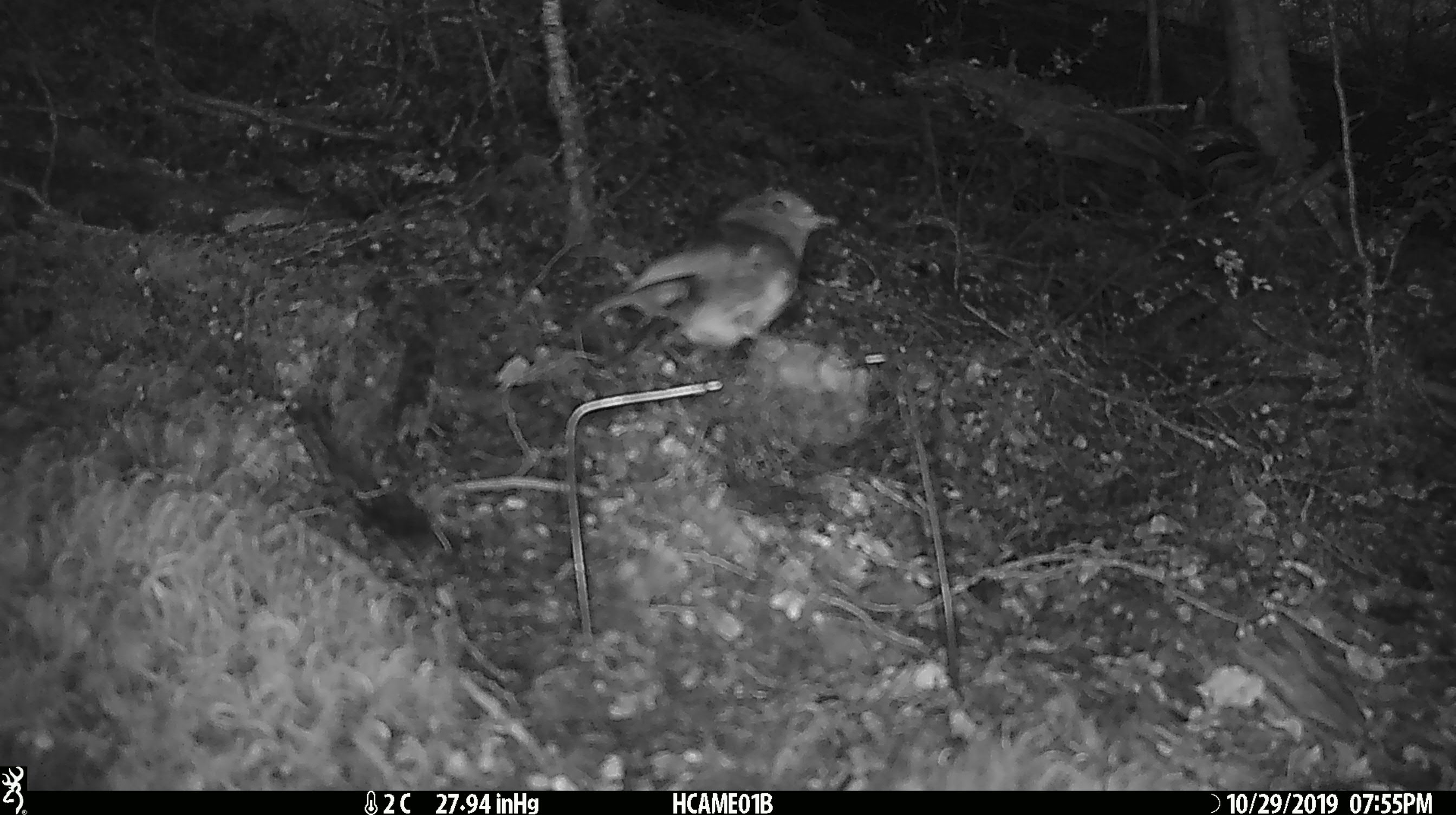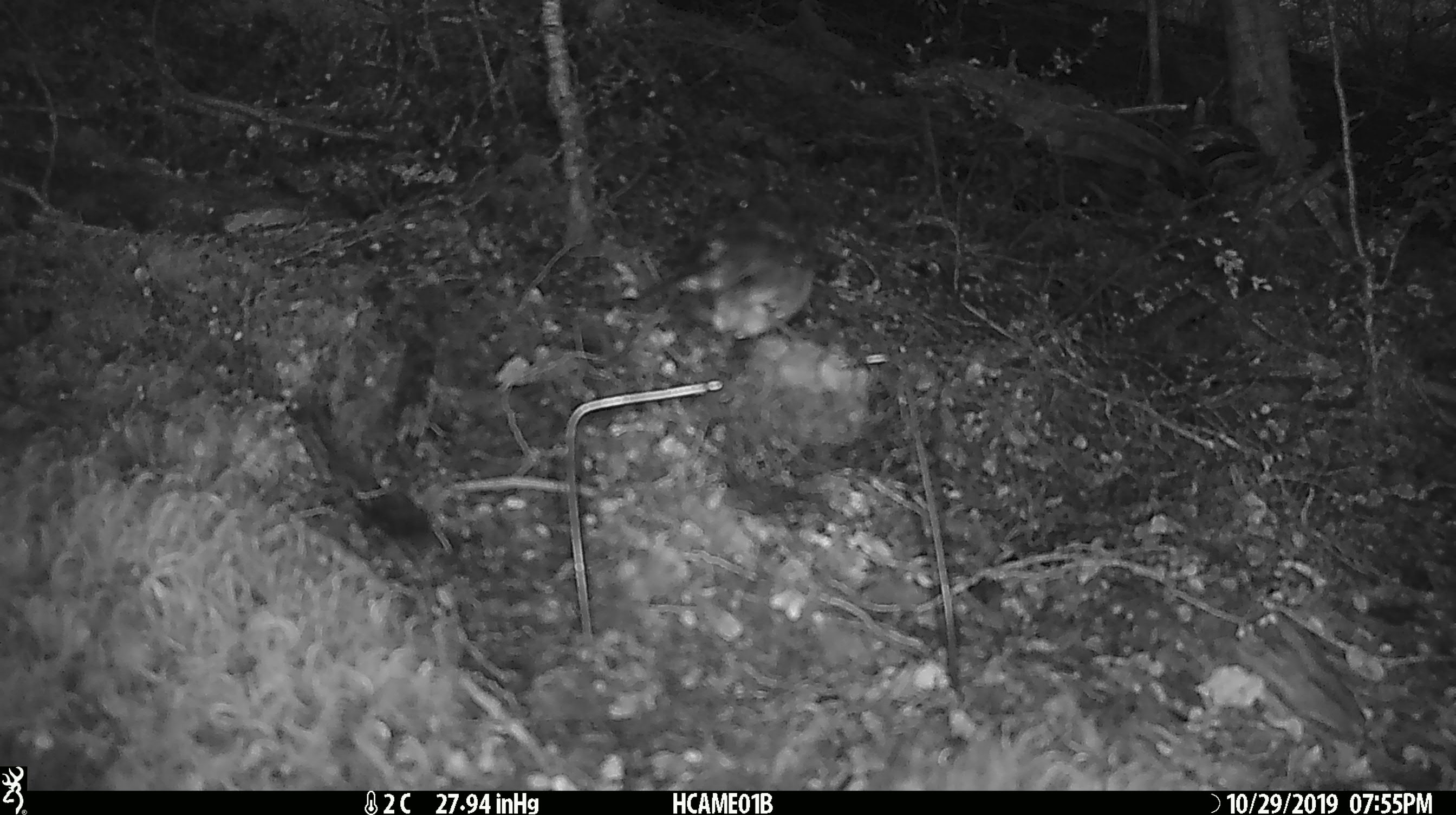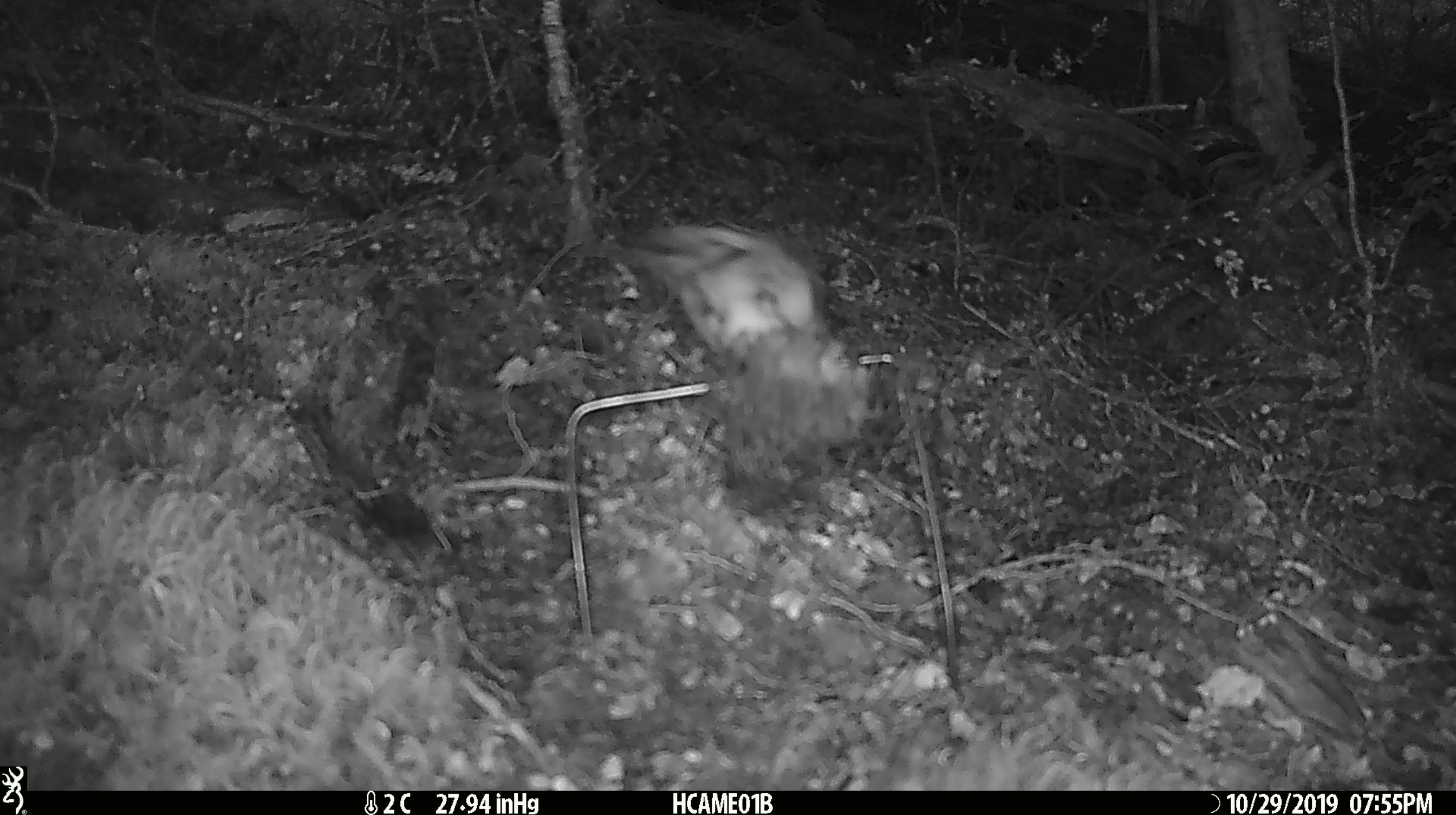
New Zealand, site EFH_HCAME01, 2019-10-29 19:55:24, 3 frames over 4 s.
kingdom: Animalia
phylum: Chordata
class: Aves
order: Passeriformes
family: Petroicidae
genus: Petroica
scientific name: Petroica australis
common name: new zealand robin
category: robin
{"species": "robin (new zealand robin) (Petroica australis)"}